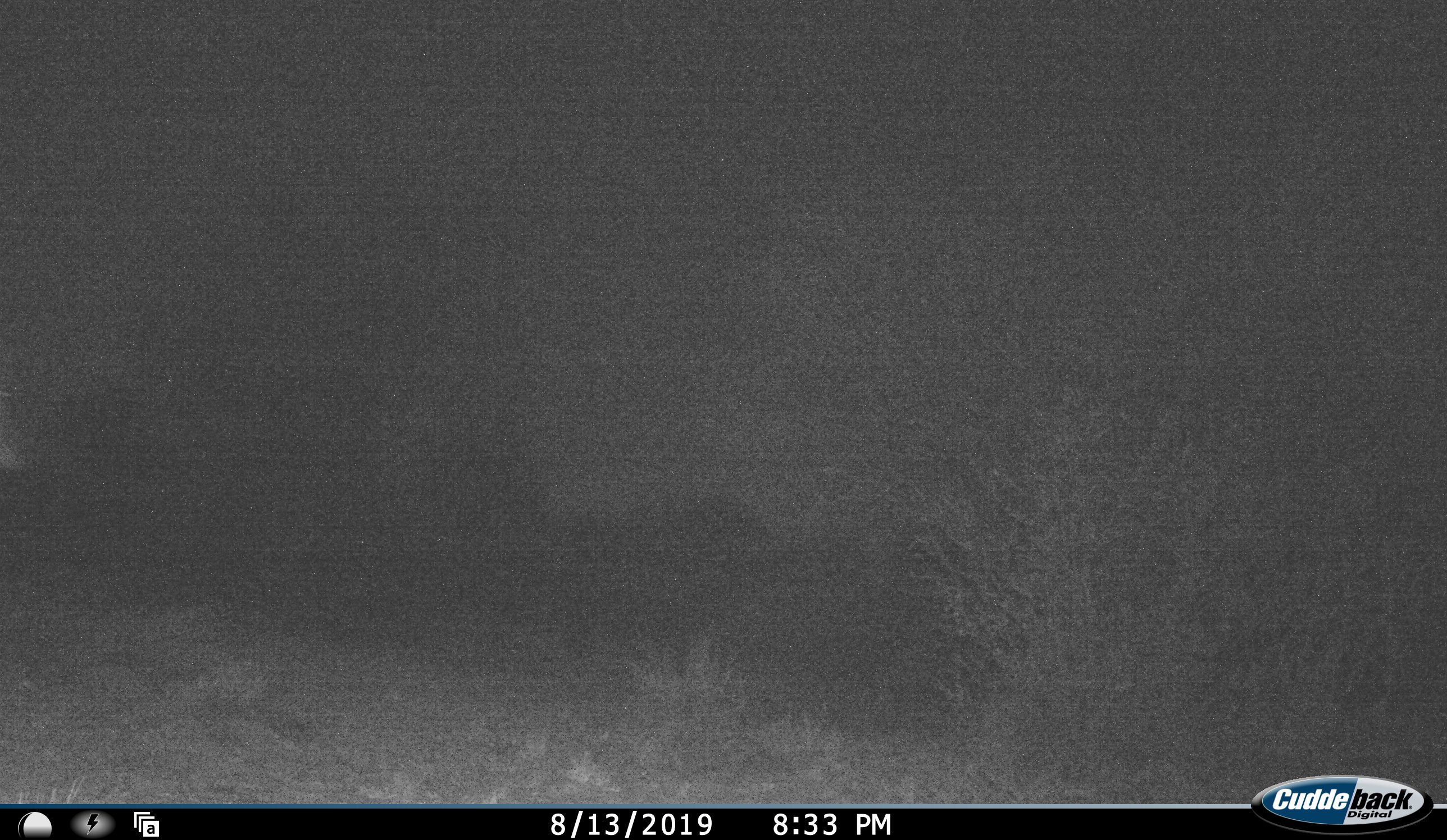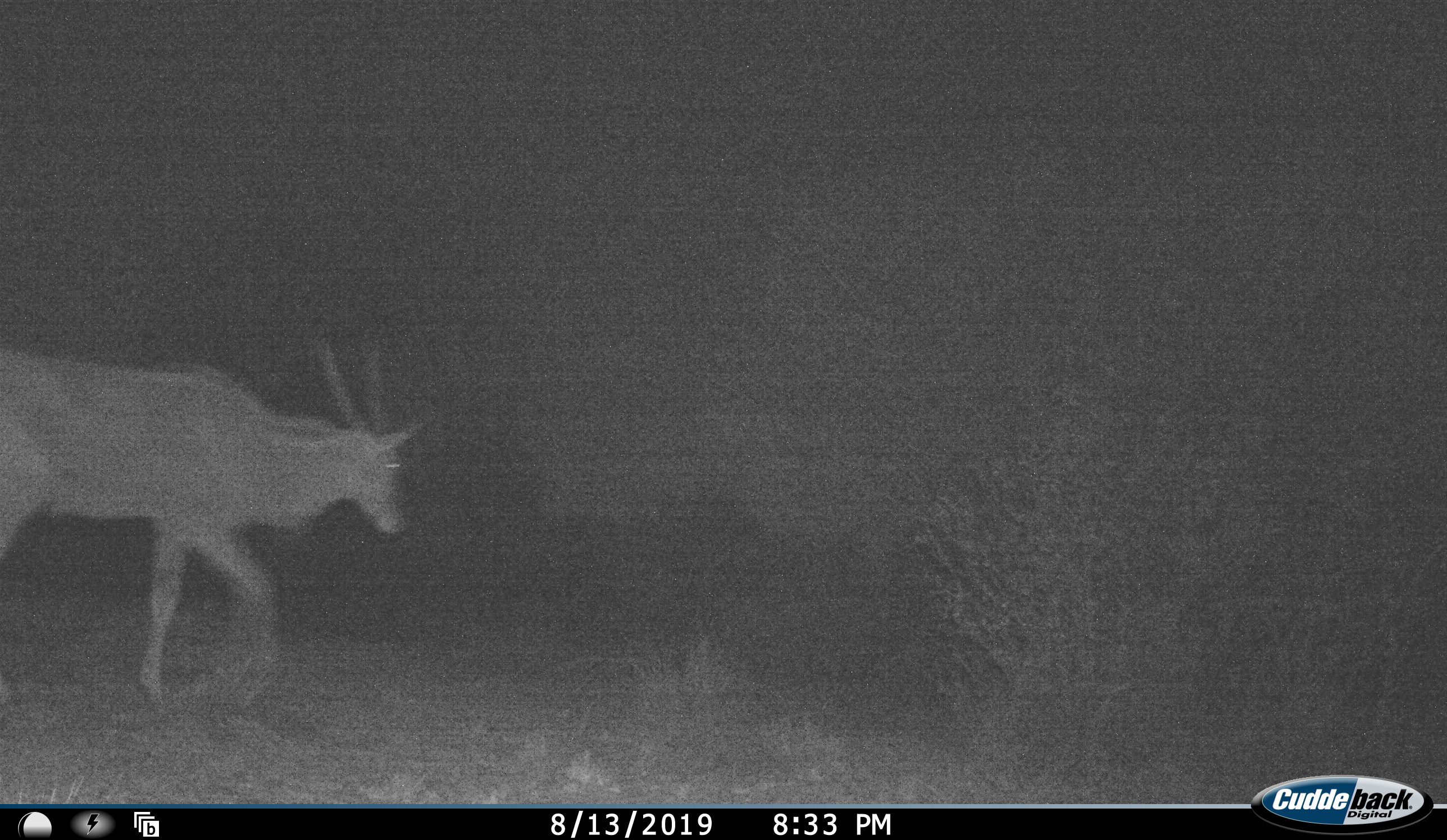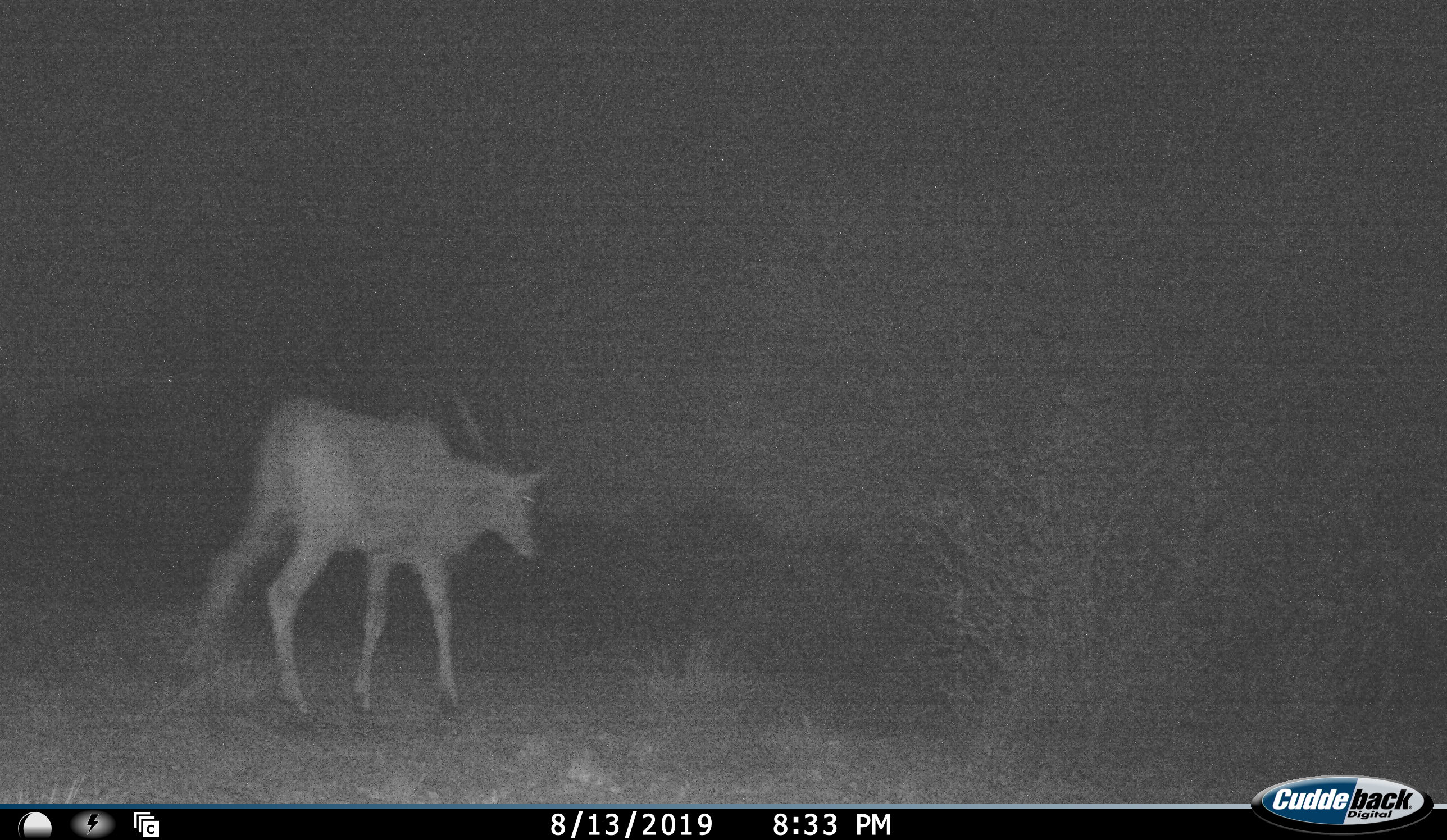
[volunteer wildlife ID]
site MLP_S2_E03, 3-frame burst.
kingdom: Animalia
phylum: Chordata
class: Mammalia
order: Artiodactyla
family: Bovidae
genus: Tragelaphus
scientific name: Tragelaphus oryx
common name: eland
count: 1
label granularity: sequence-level